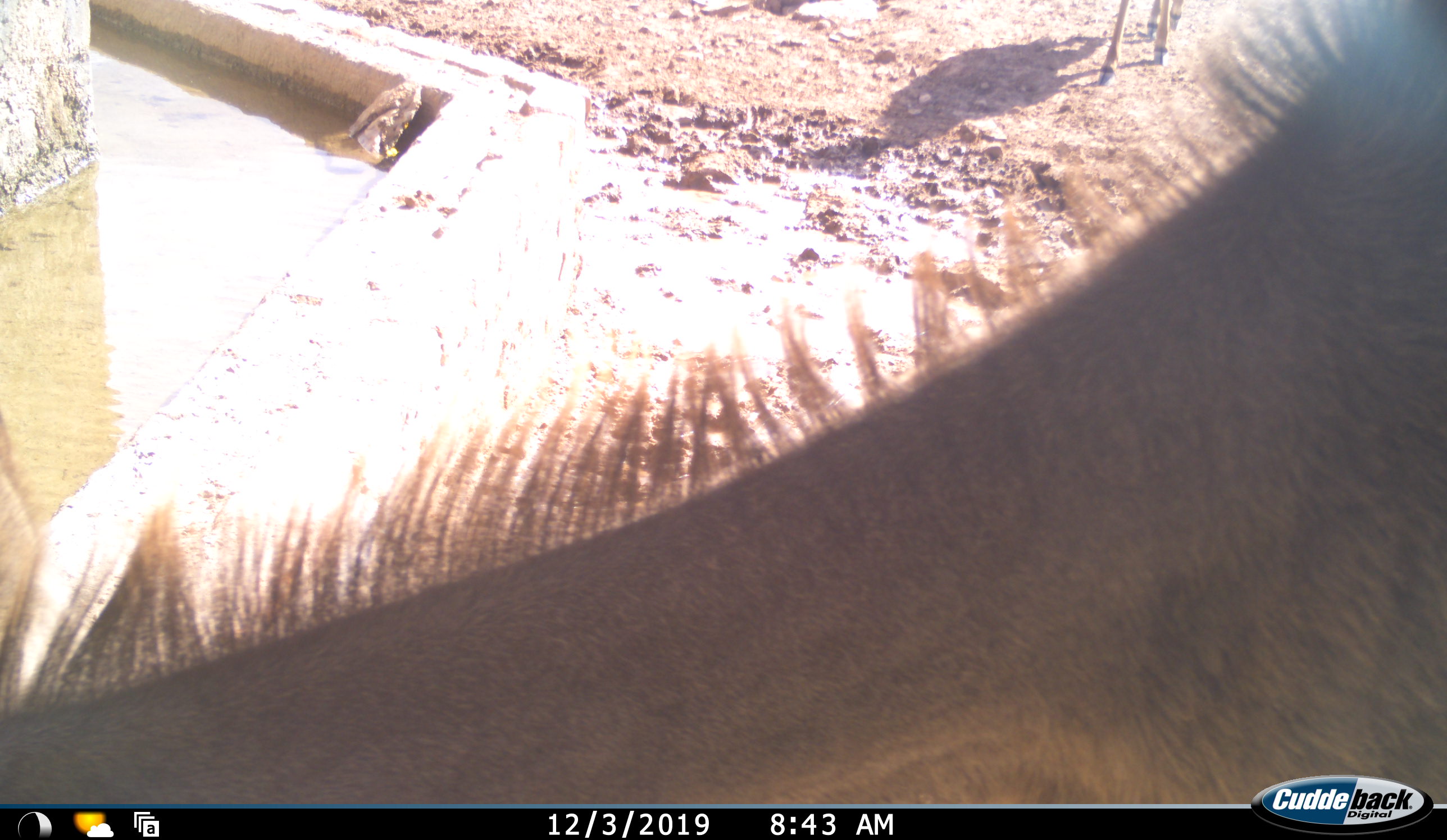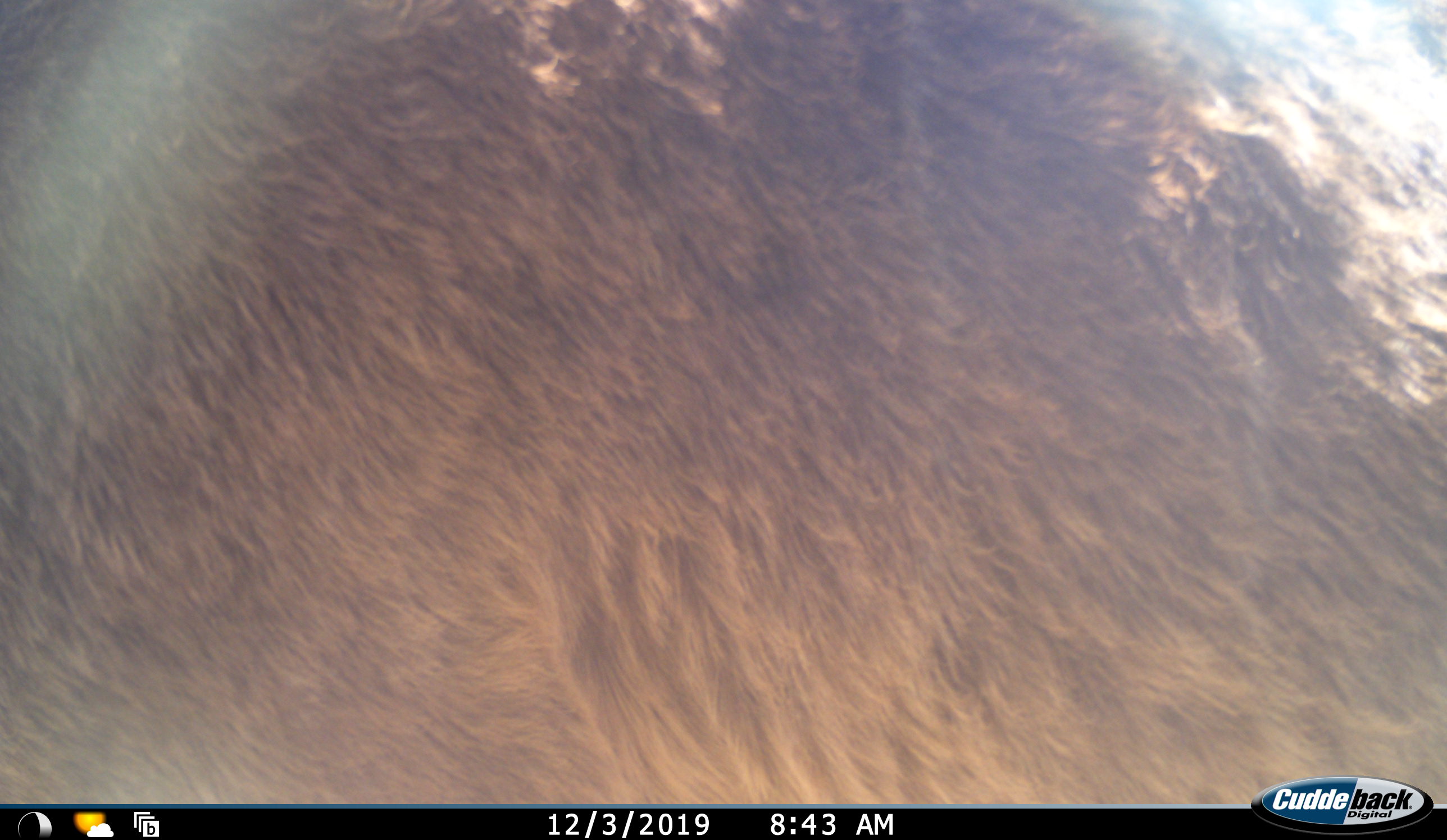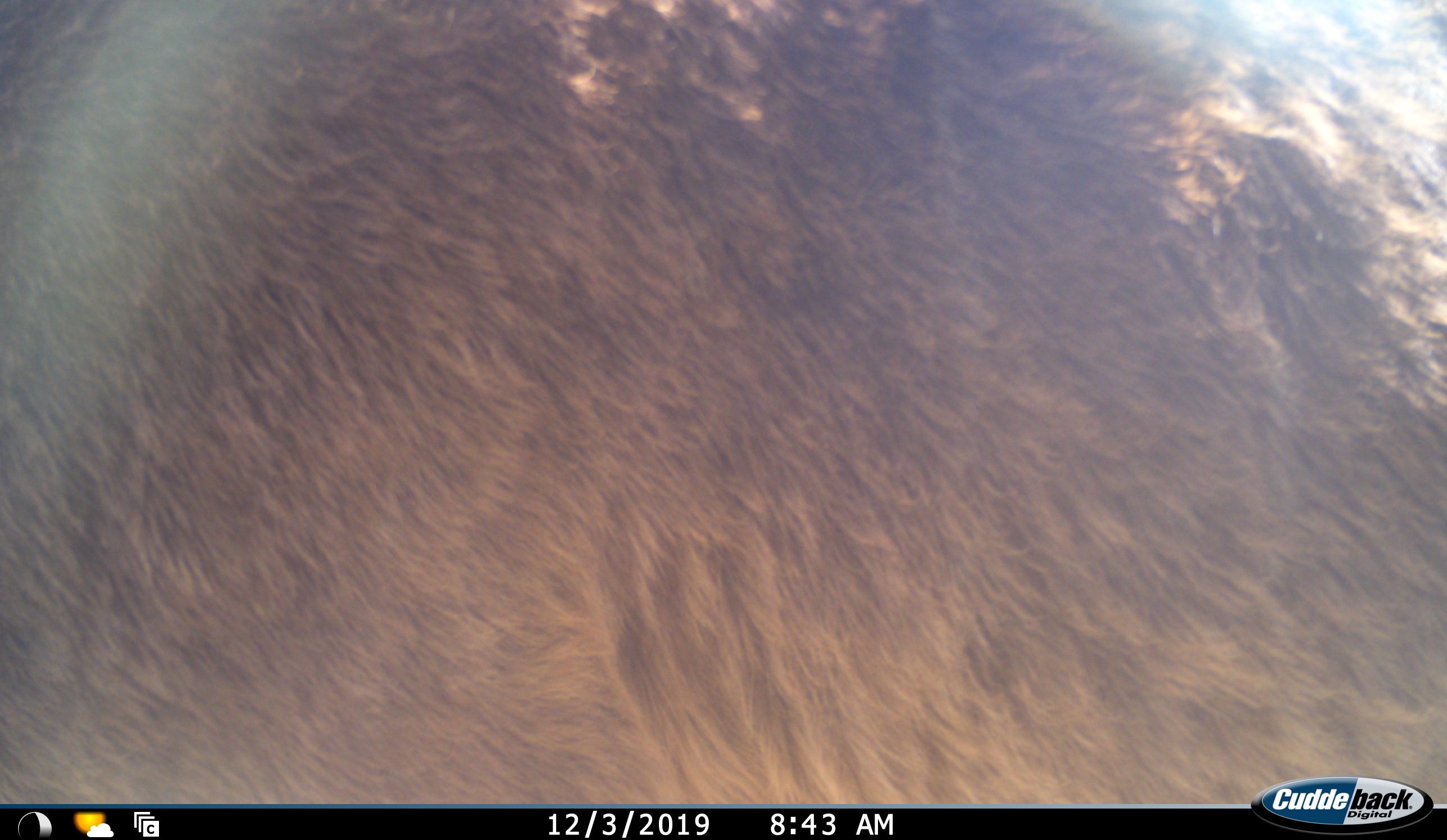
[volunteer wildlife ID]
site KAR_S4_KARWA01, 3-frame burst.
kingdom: Animalia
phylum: Chordata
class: Mammalia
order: Artiodactyla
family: Bovidae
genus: Tragelaphus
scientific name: Tragelaphus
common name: kudu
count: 2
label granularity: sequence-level